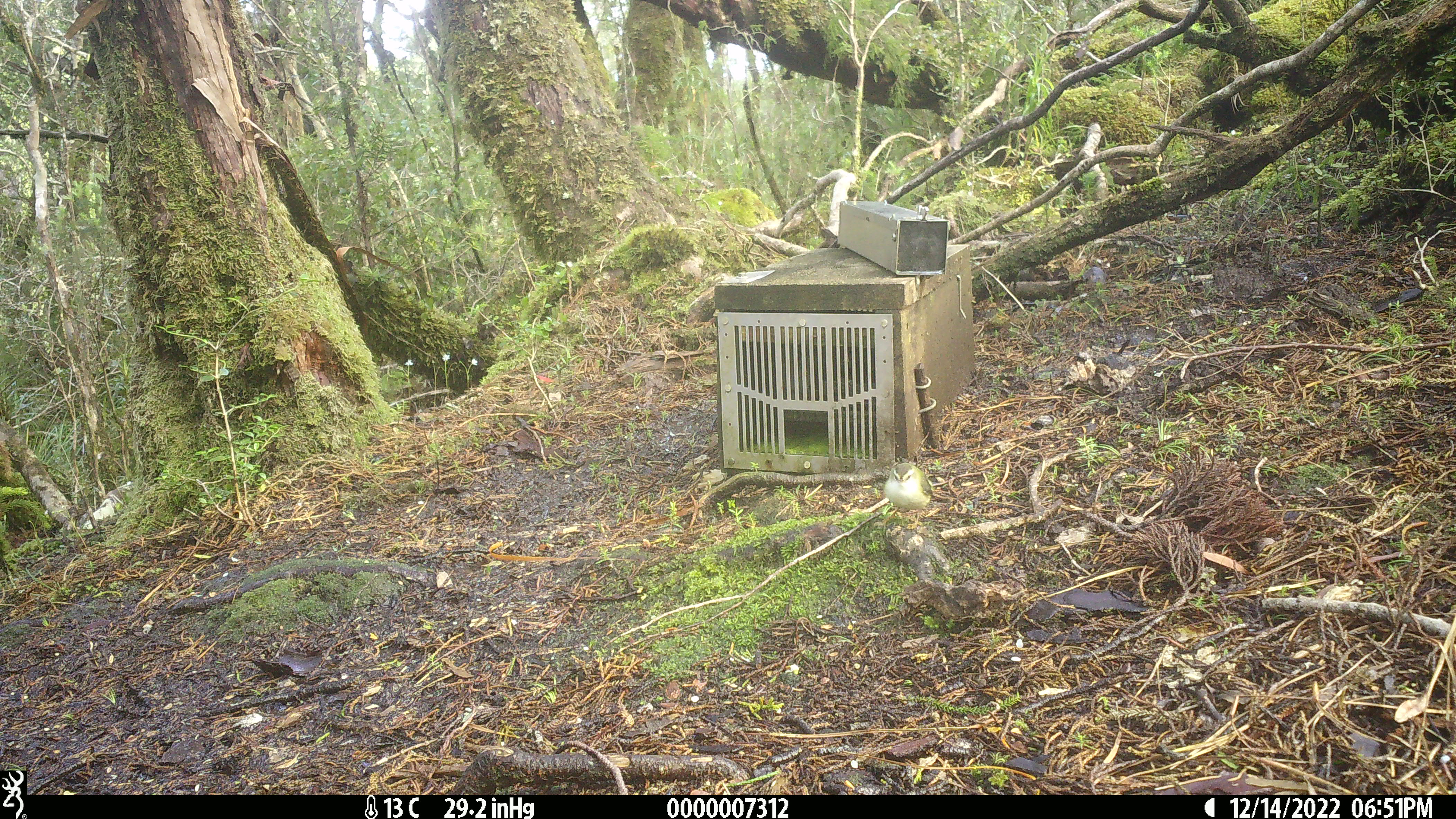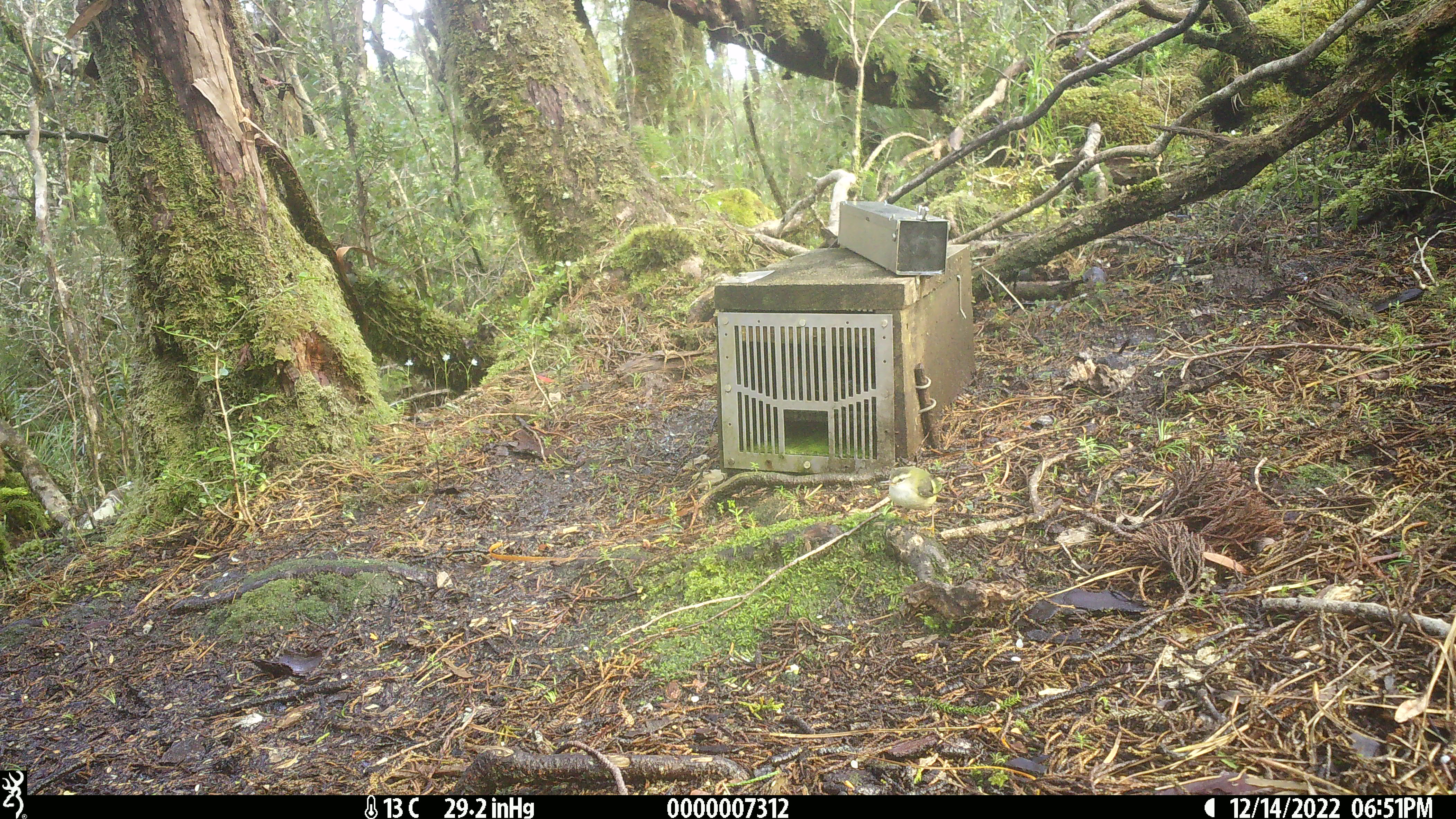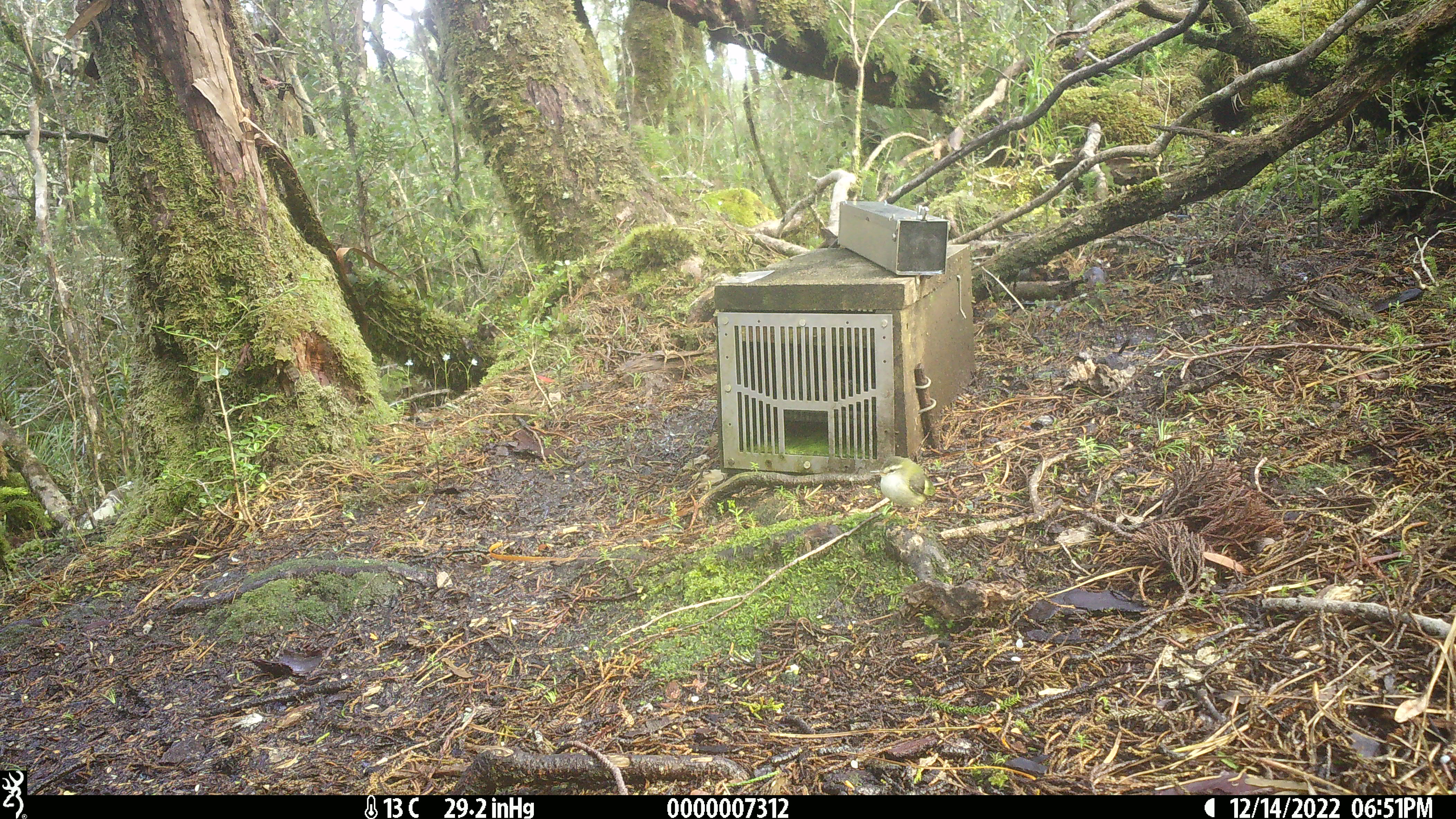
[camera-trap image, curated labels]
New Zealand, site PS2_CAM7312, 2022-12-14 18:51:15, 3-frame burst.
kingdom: Animalia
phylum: Chordata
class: Aves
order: Passeriformes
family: Acanthisittidae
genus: Acanthisitta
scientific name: Acanthisitta chloris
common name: rifleman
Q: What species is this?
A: Rifleman (Acanthisitta chloris).